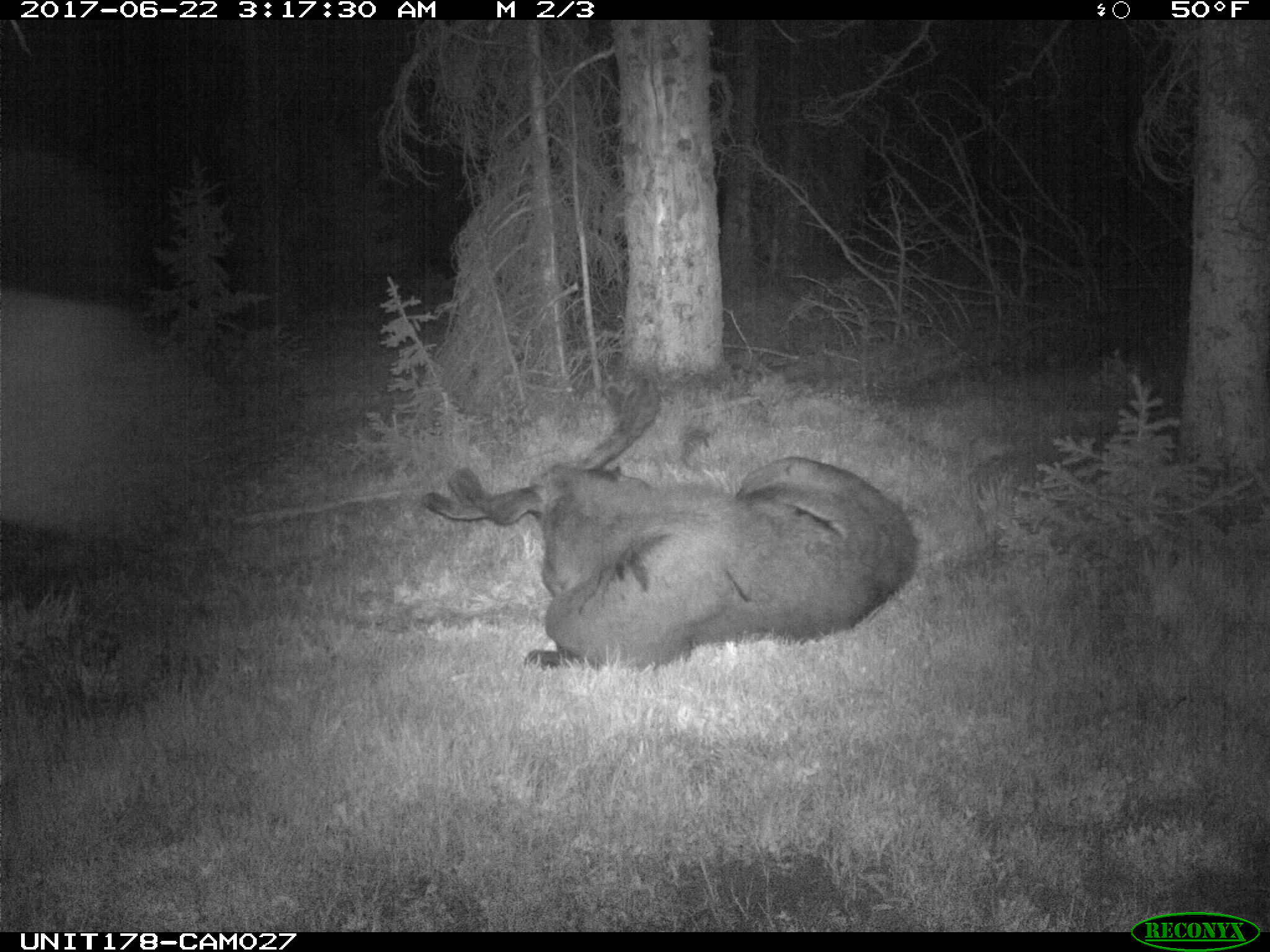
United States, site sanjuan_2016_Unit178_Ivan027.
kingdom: Animalia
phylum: Chordata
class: Mammalia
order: Artiodactyla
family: Cervidae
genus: Alces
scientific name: Alces alces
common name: moose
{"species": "Alces alces (moose)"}